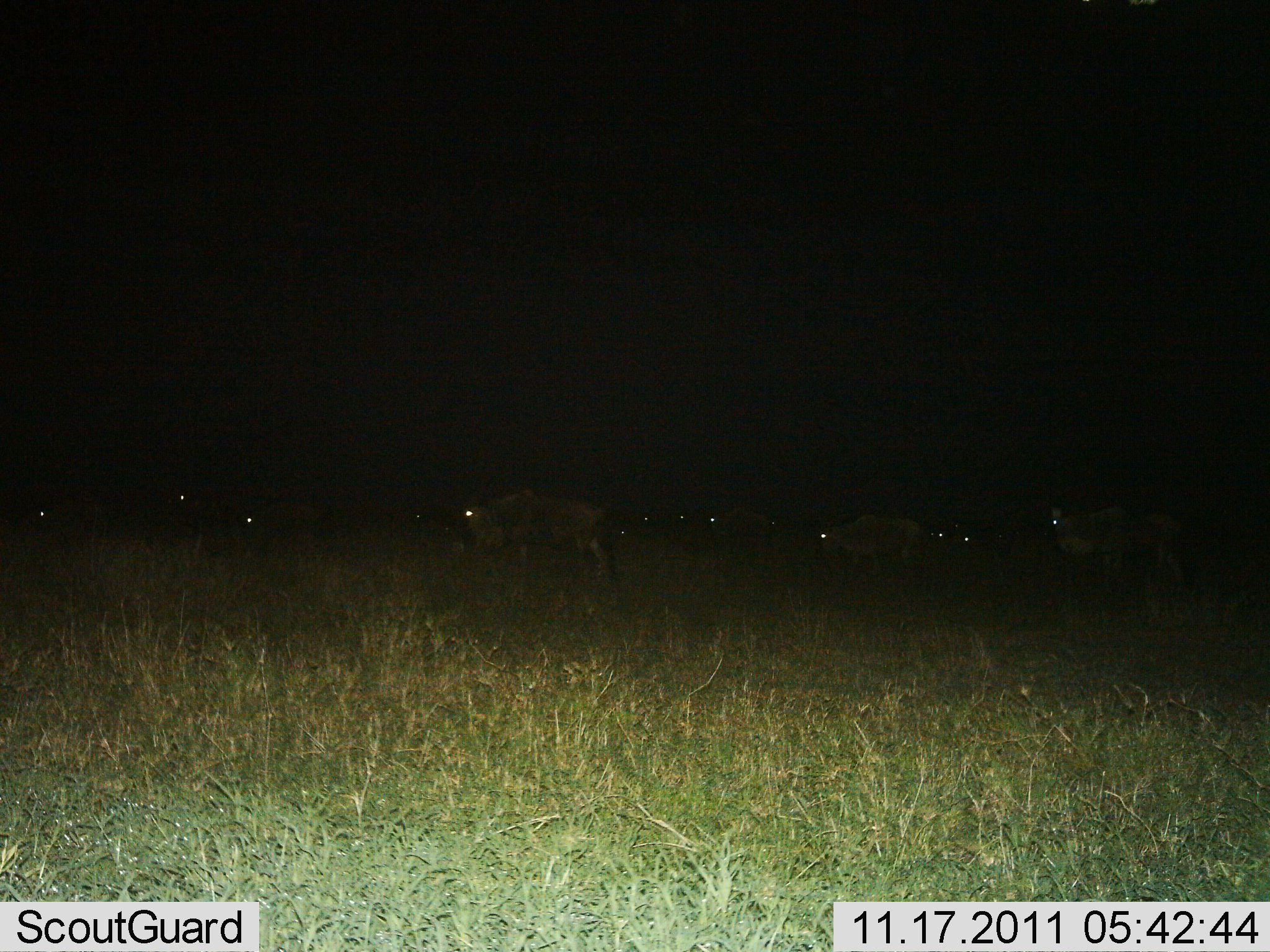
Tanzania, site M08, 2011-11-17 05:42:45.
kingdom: Animalia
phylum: Chordata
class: Mammalia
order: Artiodactyla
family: Bovidae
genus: Connochaetes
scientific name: Connochaetes taurinus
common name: blue wildebeest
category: wildebeest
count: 11-50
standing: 54%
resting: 0%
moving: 31%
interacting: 0%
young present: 0%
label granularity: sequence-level